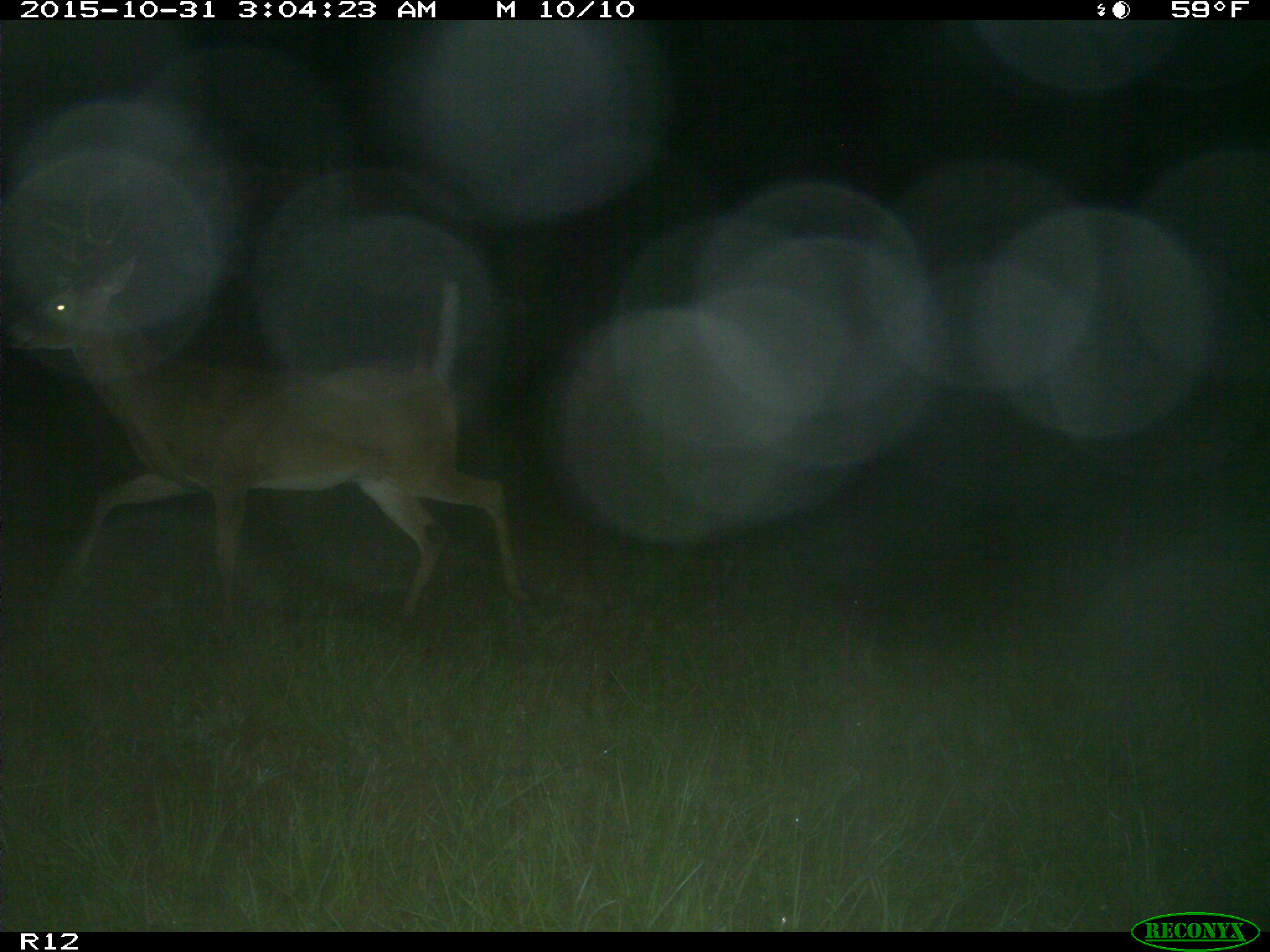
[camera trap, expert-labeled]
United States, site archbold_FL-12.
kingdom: Animalia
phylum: Chordata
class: Mammalia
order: Artiodactyla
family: Cervidae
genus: Odocoileus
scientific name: Odocoileus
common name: deer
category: unidentified deer